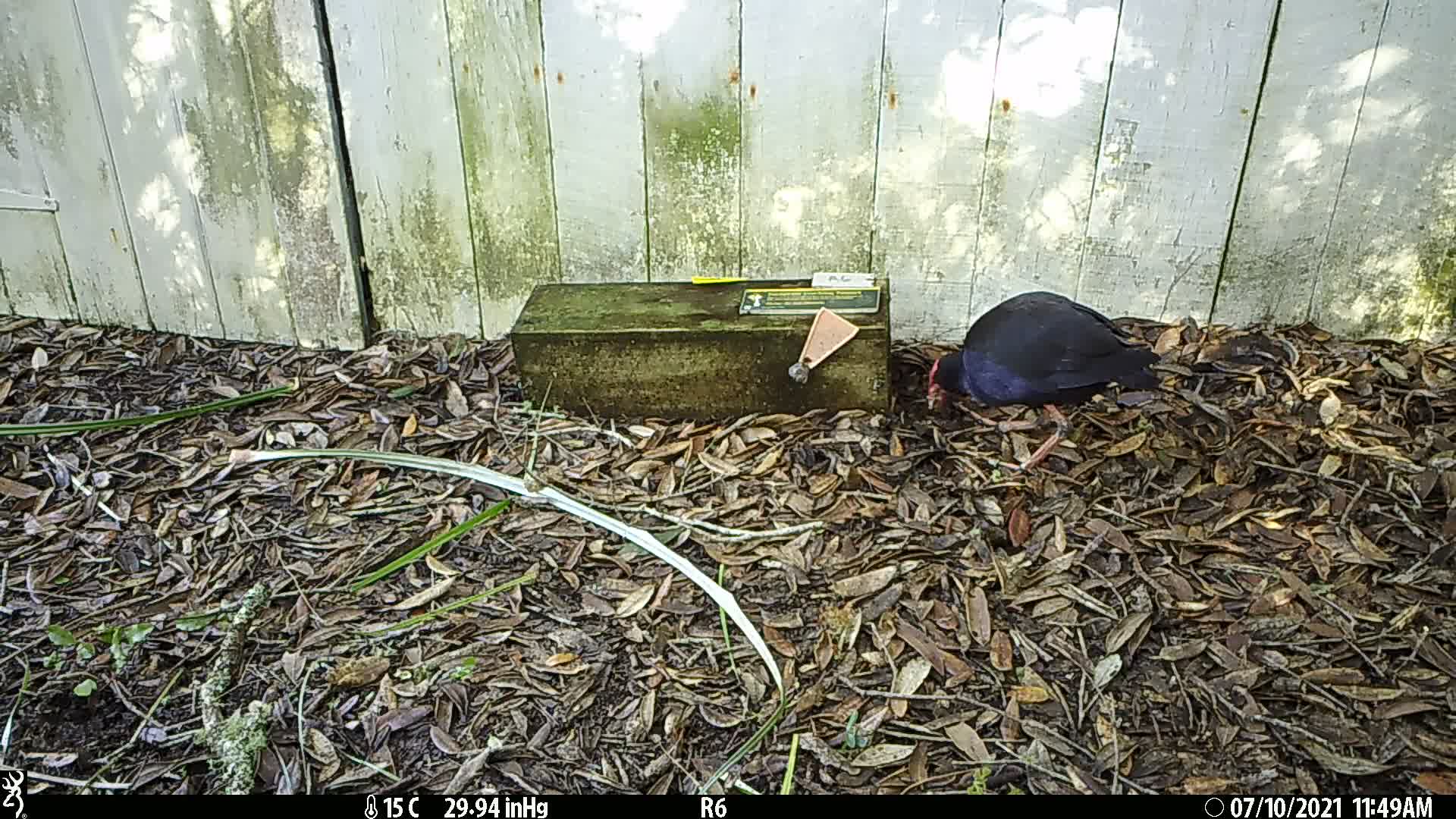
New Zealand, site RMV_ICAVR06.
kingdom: Animalia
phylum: Chordata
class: Aves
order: Gruiformes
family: Rallidae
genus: Porphyrio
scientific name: Porphyrio melanotus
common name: australasian swamphen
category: pukeko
Pukeko (australasian swamphen) (Porphyrio melanotus).